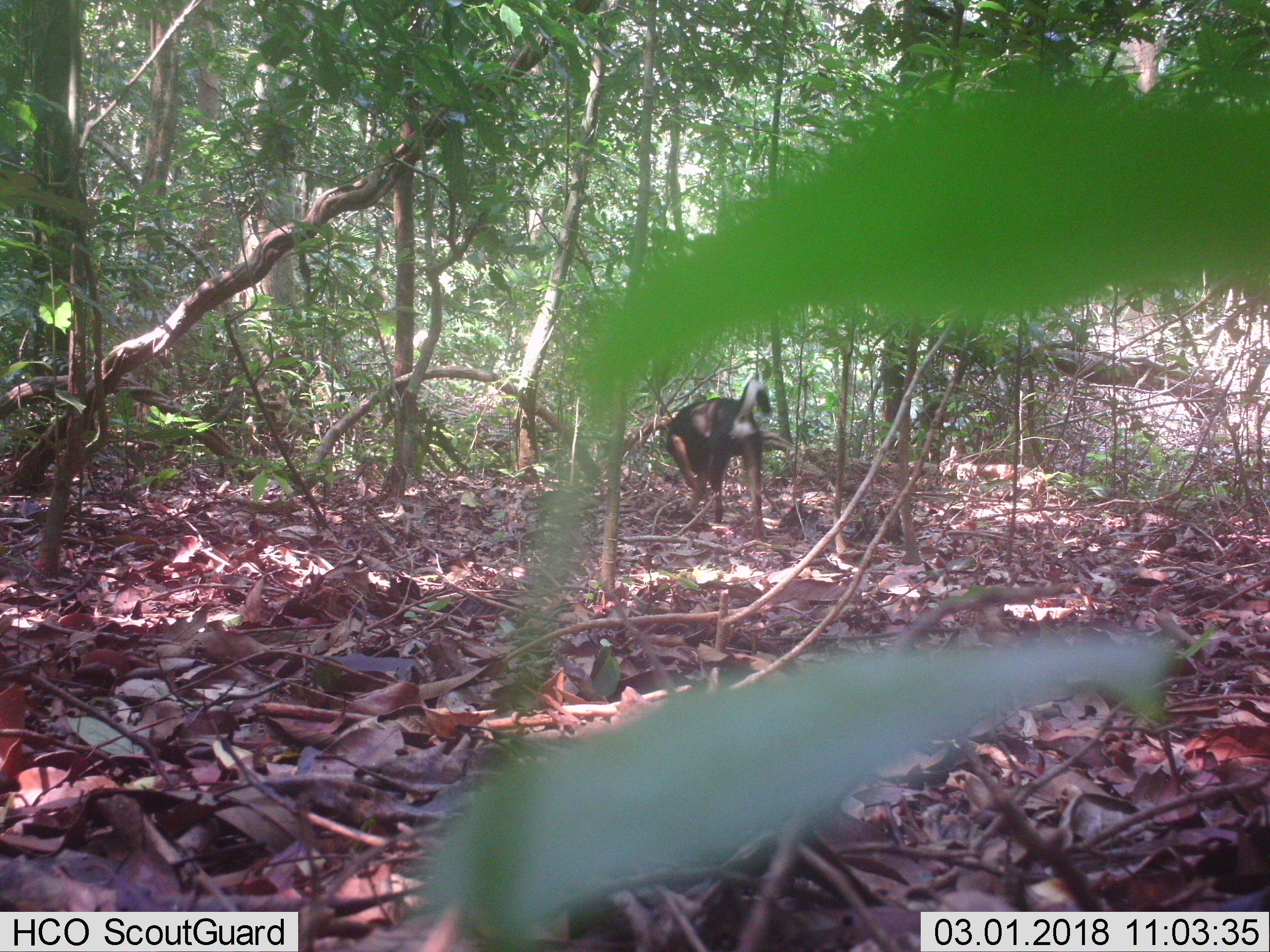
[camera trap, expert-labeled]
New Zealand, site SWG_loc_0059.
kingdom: Animalia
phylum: Chordata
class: Mammalia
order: Carnivora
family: Canidae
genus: Canis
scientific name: Canis familiaris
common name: domestic dog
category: dog